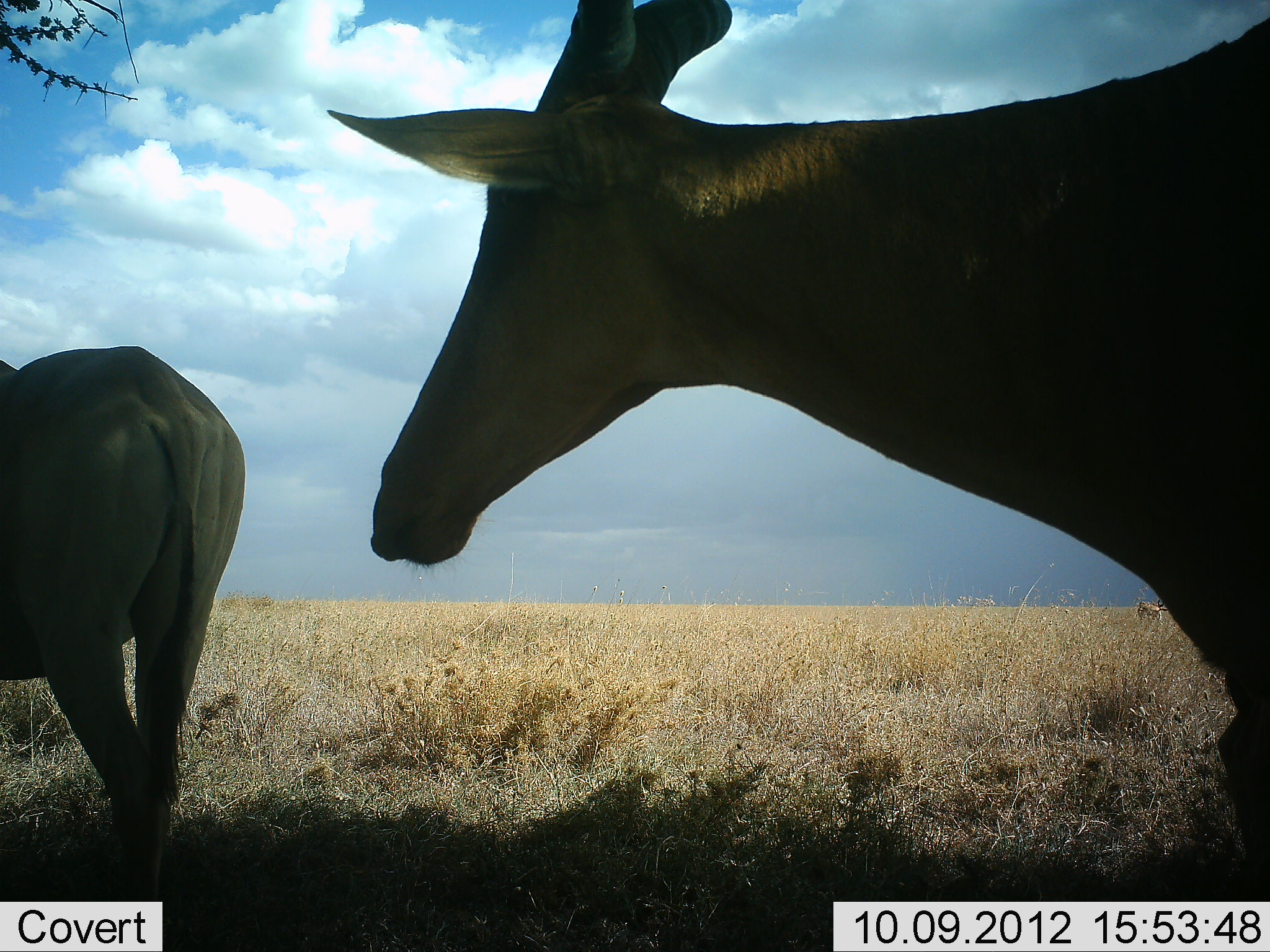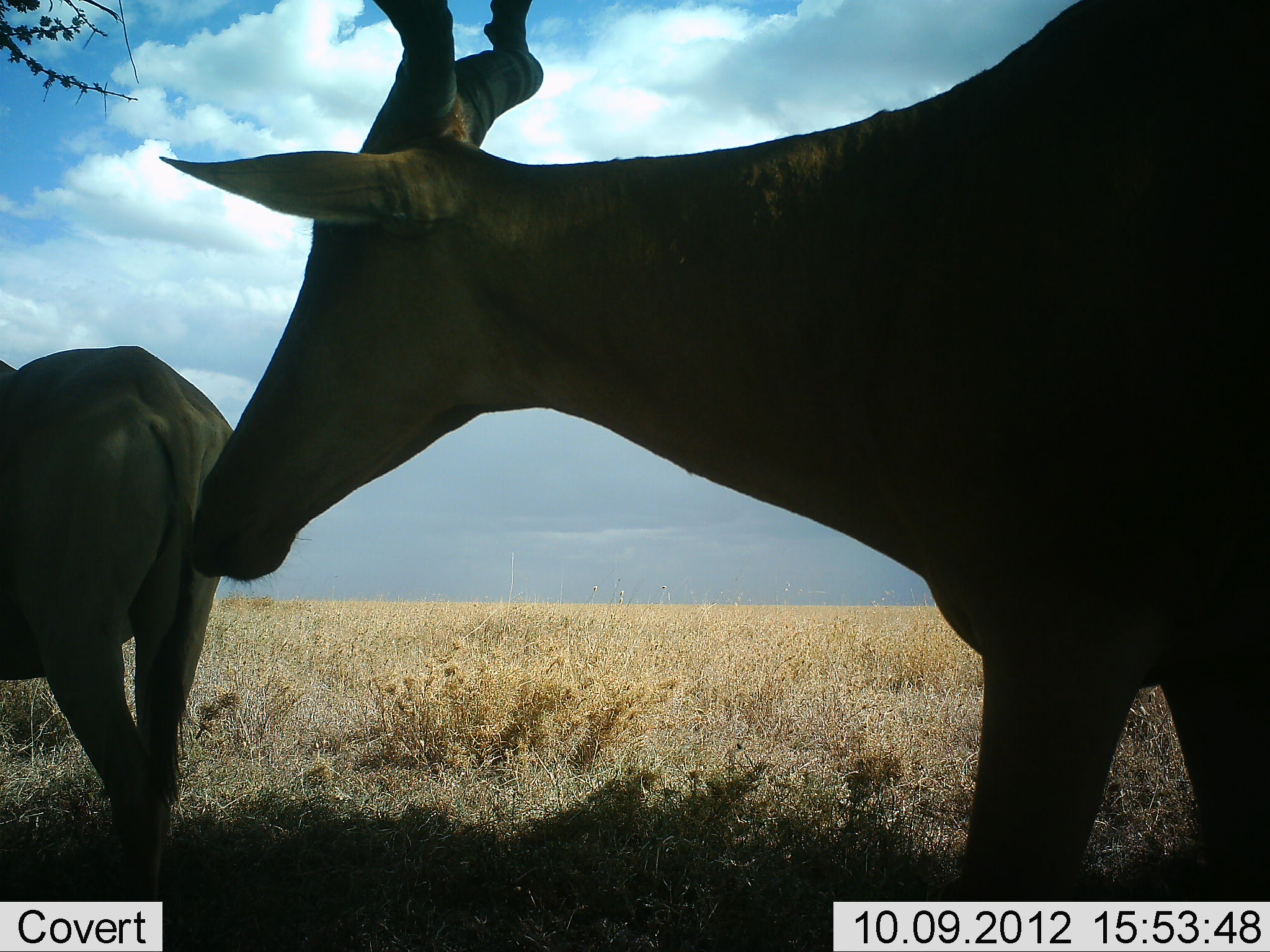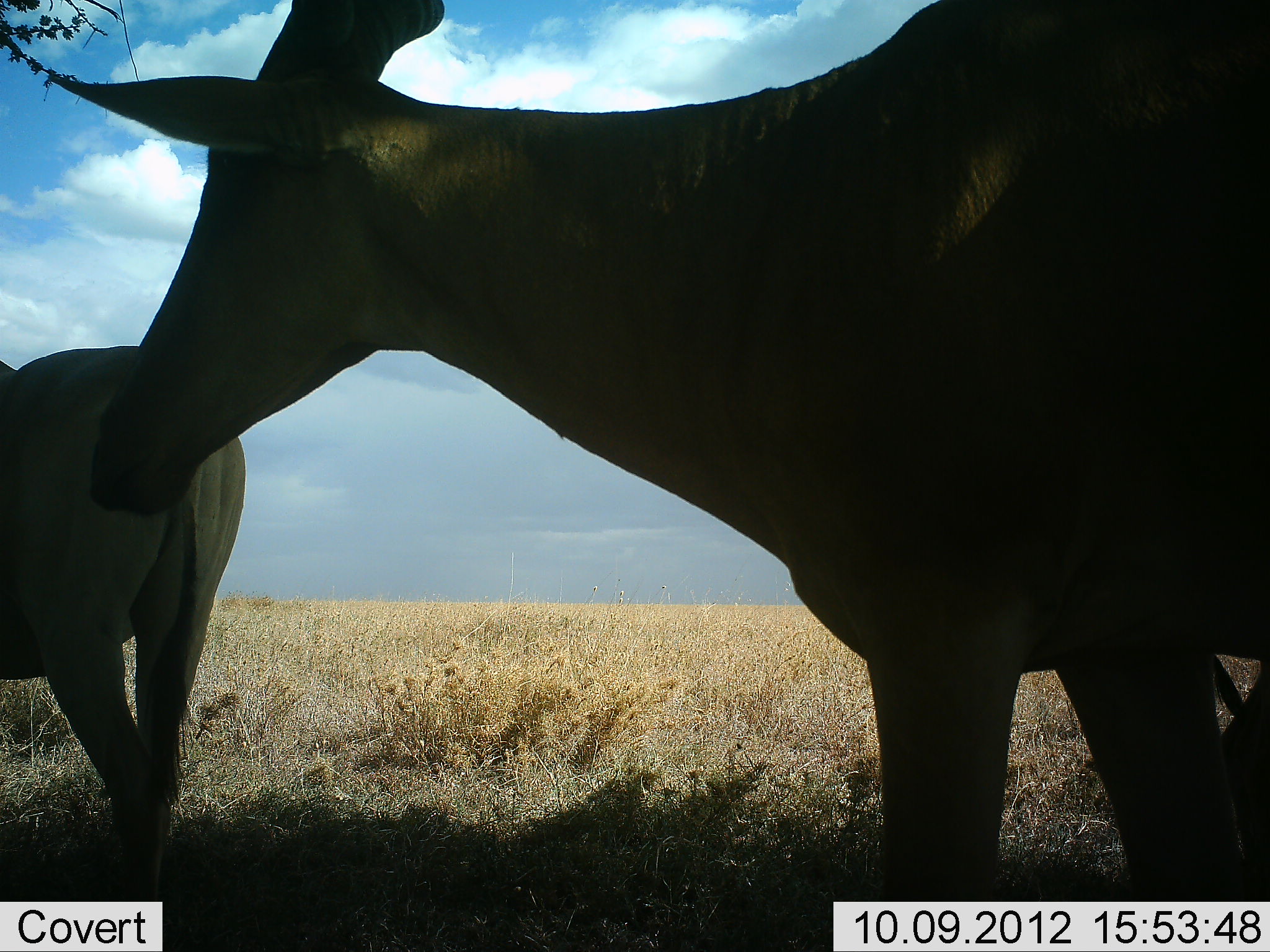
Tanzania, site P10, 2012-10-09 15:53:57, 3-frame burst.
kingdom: Animalia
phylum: Chordata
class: Mammalia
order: Artiodactyla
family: Bovidae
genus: Alcelaphus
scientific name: Alcelaphus buselaphus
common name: hartebeest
Hartebeest (Alcelaphus buselaphus), count 2. Behavior (volunteer vote fractions): standing 80%, resting 0%, moving 90%, interacting 0%. Young present (vote fraction): 0%. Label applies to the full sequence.